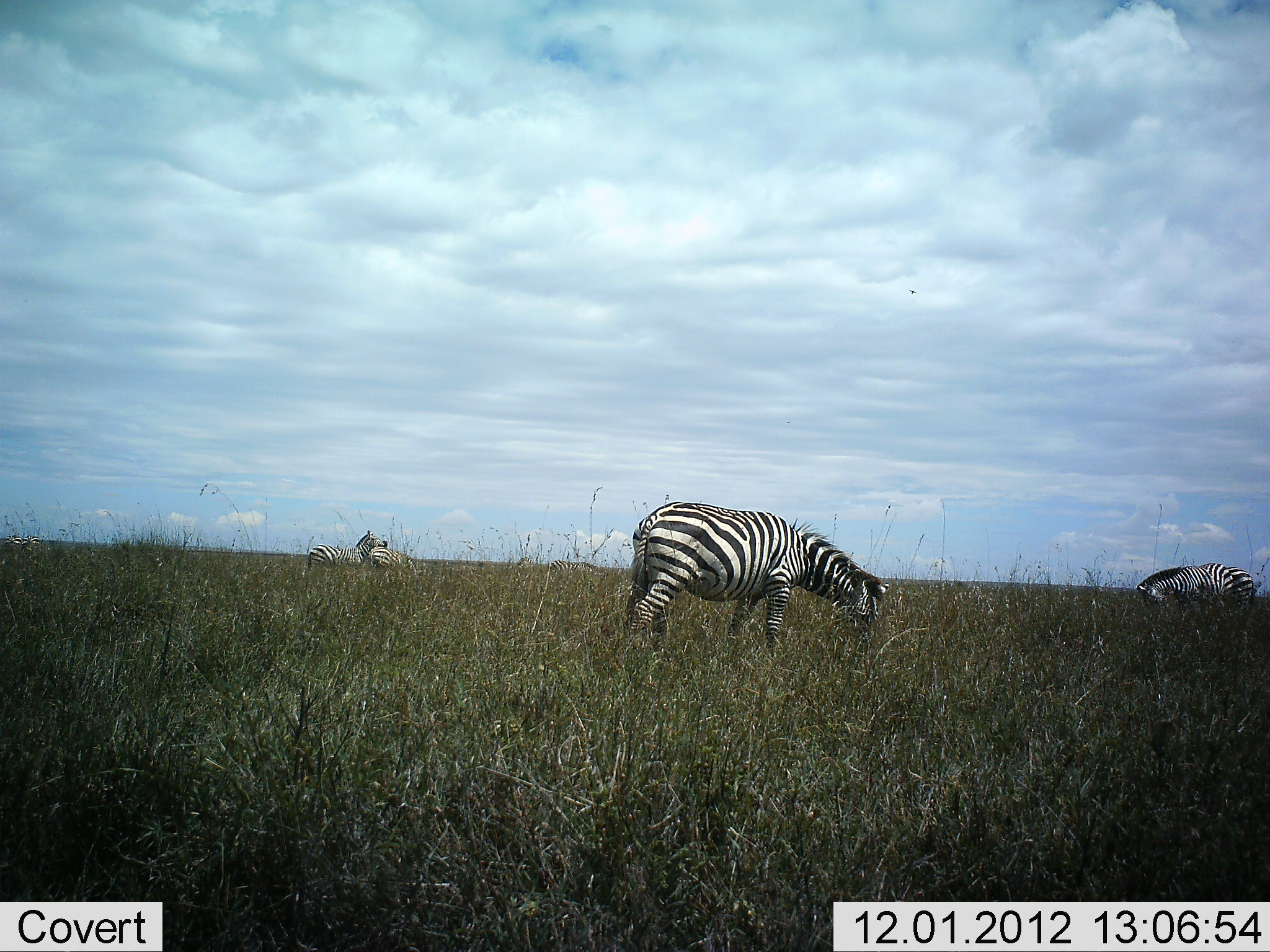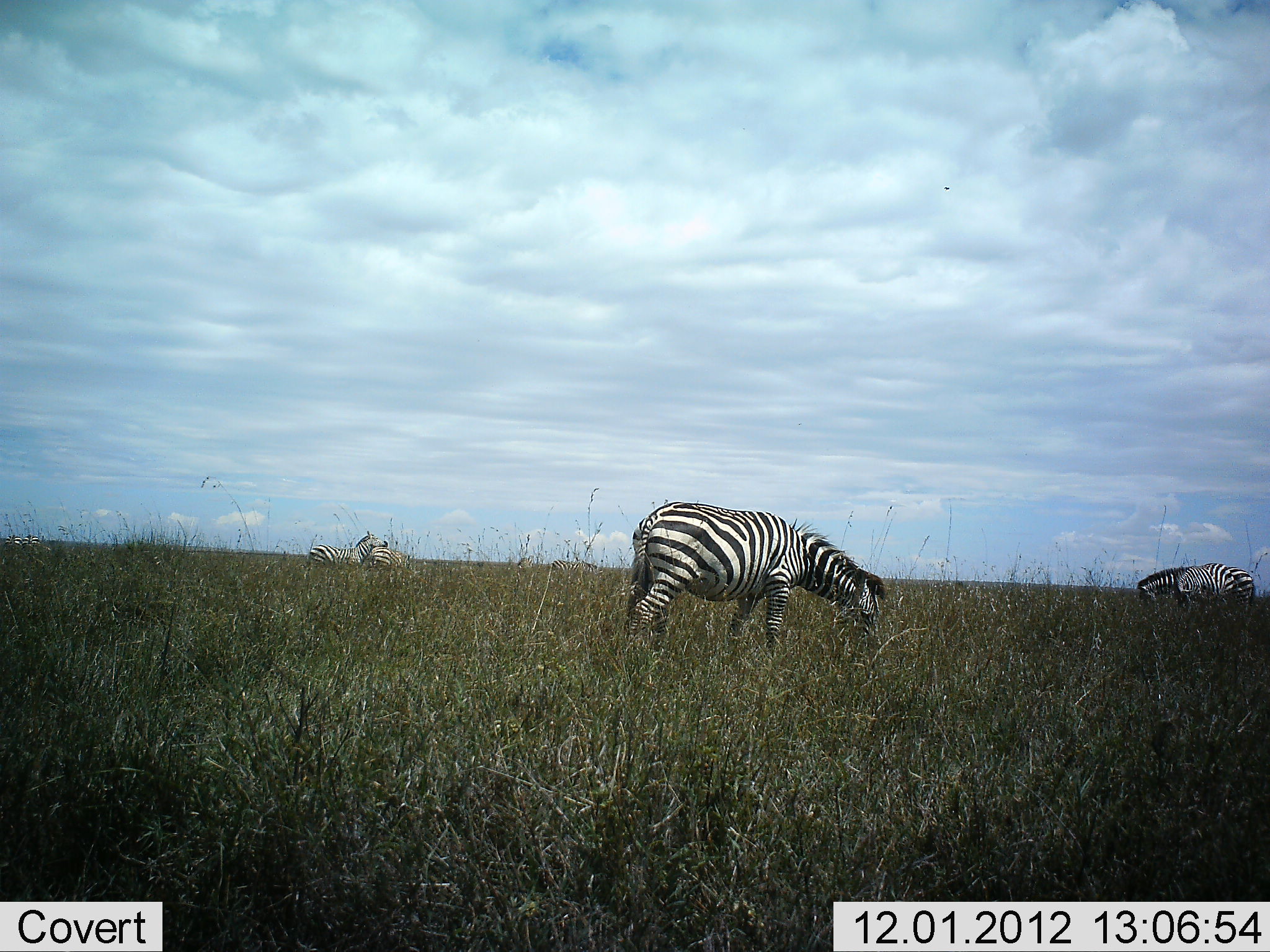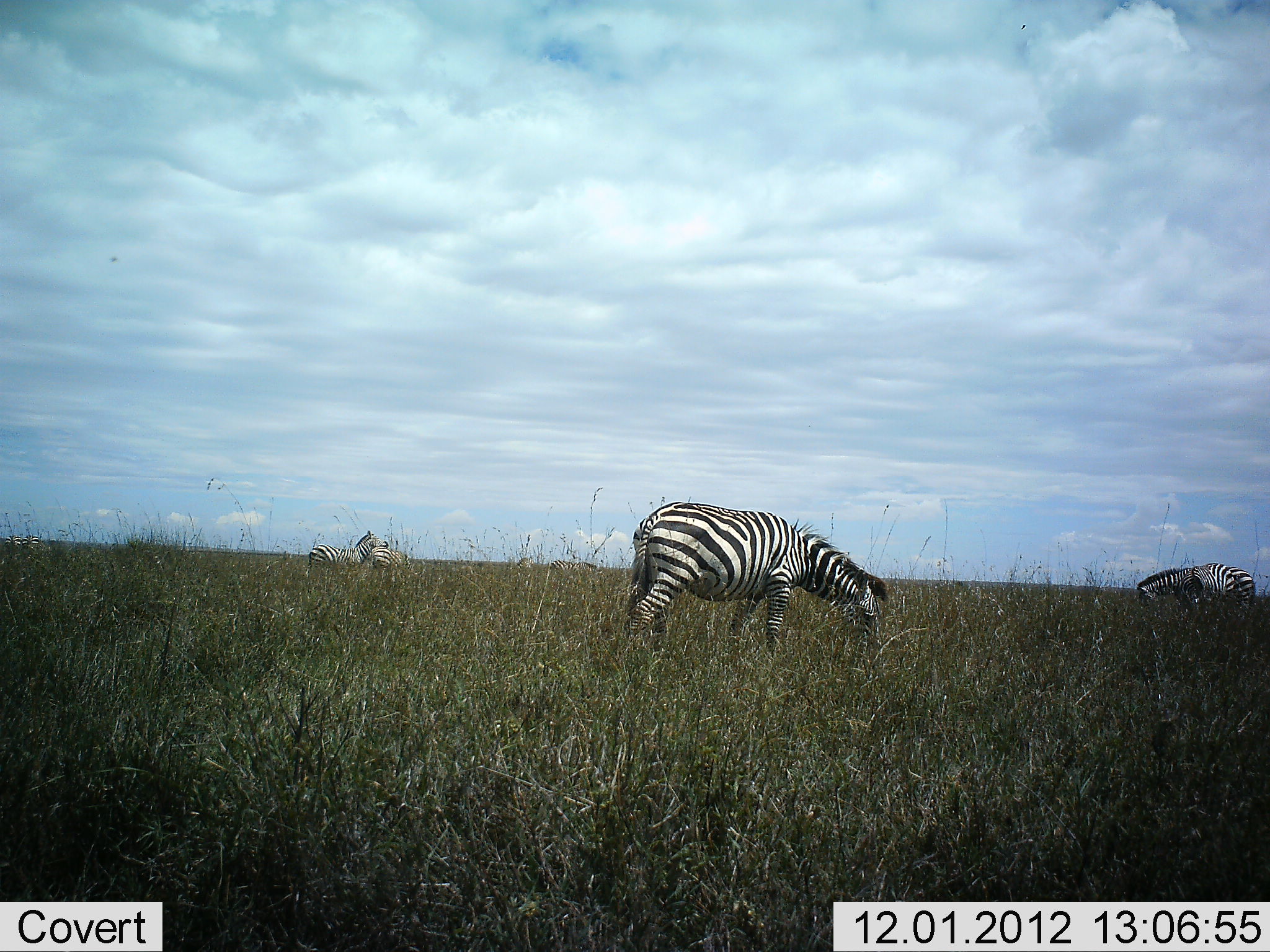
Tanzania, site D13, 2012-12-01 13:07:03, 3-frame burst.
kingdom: Animalia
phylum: Chordata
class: Mammalia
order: Perissodactyla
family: Equidae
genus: Equus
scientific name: Equus quagga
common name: plains zebra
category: zebra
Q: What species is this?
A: Zebra (plains zebra) (Equus quagga).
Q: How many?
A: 4.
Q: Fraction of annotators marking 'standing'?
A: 30%.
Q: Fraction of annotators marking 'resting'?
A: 0%.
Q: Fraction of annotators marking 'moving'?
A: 10%.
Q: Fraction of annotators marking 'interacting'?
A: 0%.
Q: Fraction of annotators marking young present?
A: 0%.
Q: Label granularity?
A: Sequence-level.